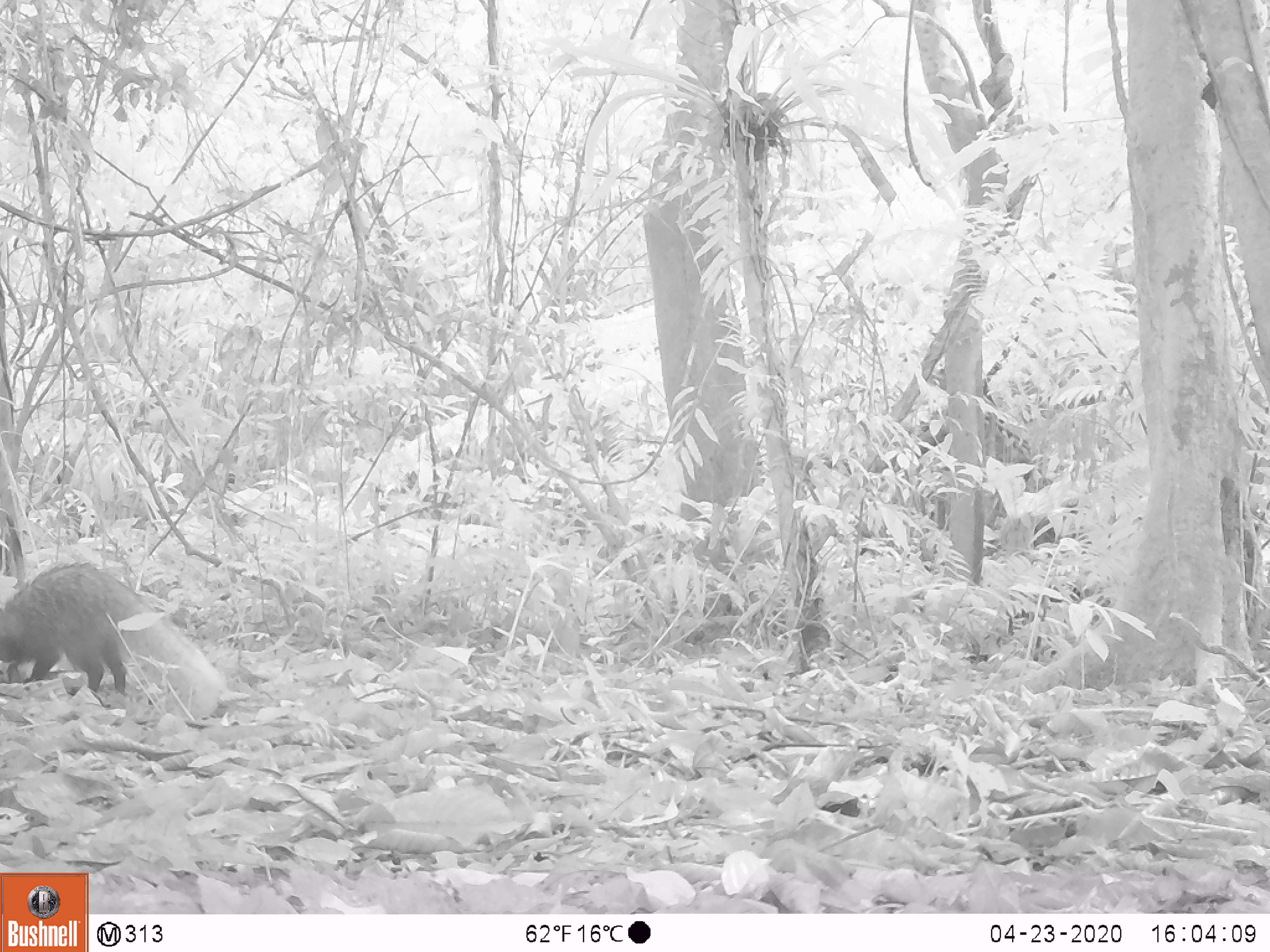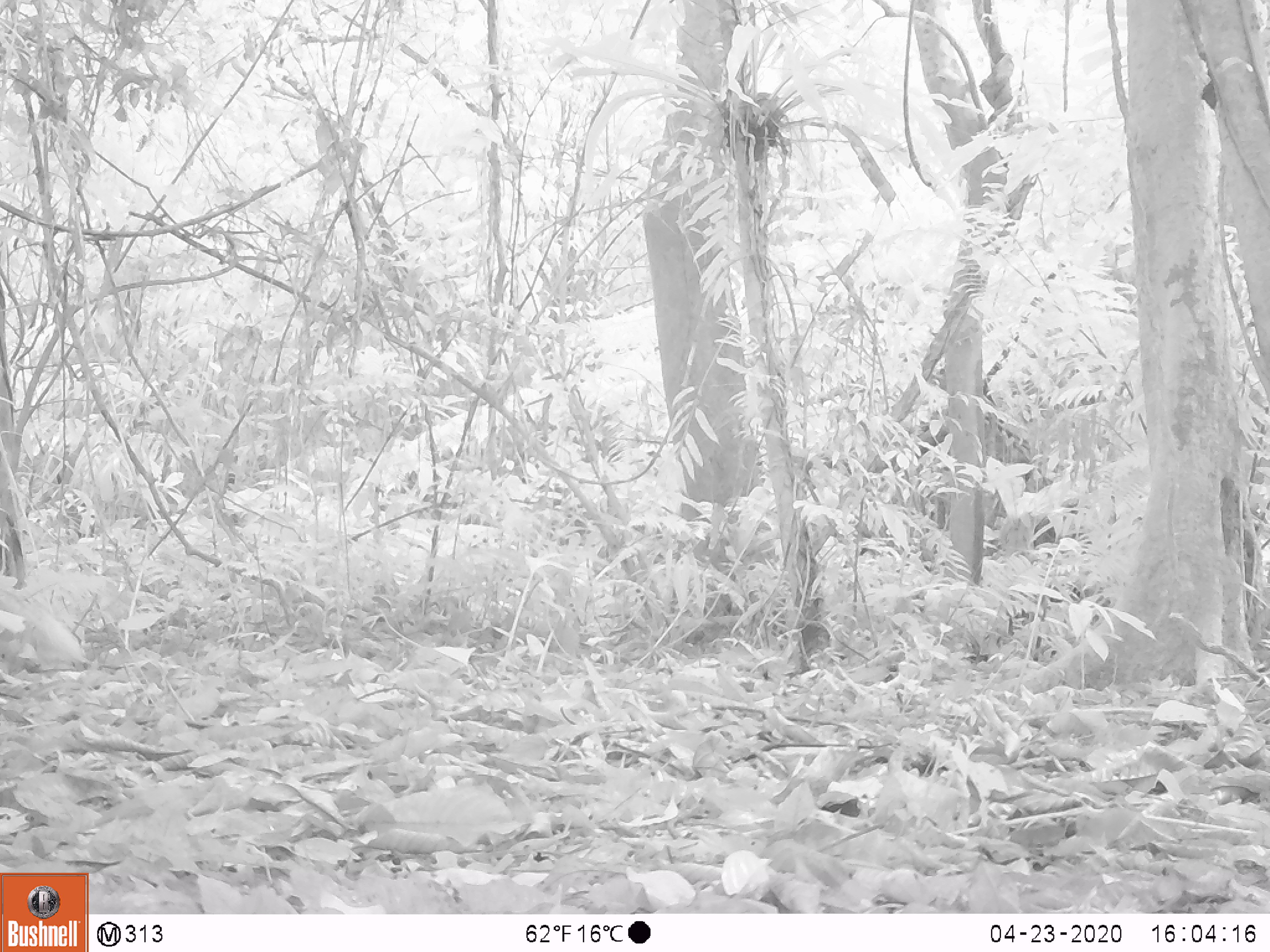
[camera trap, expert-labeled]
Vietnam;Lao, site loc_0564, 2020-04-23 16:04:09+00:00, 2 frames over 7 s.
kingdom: Animalia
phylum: Chordata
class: Mammalia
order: Carnivora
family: Herpestidae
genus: Urva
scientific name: Urva urva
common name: crab-eating mongoose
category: crab eating mongoose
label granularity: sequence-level